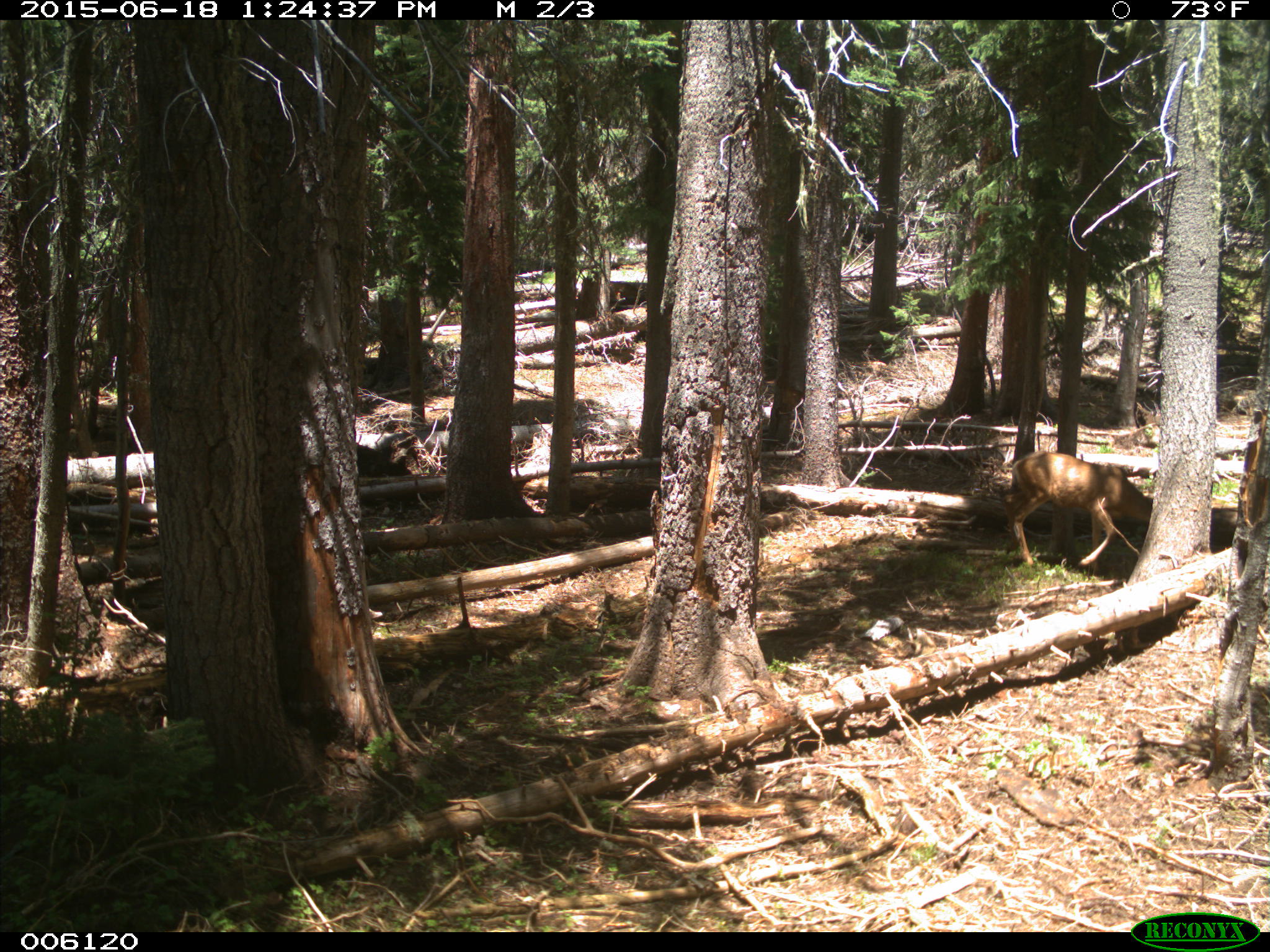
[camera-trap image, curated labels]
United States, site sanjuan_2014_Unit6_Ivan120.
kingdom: Animalia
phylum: Chordata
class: Mammalia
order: Artiodactyla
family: Cervidae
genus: Odocoileus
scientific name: Odocoileus hemionus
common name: mule deer